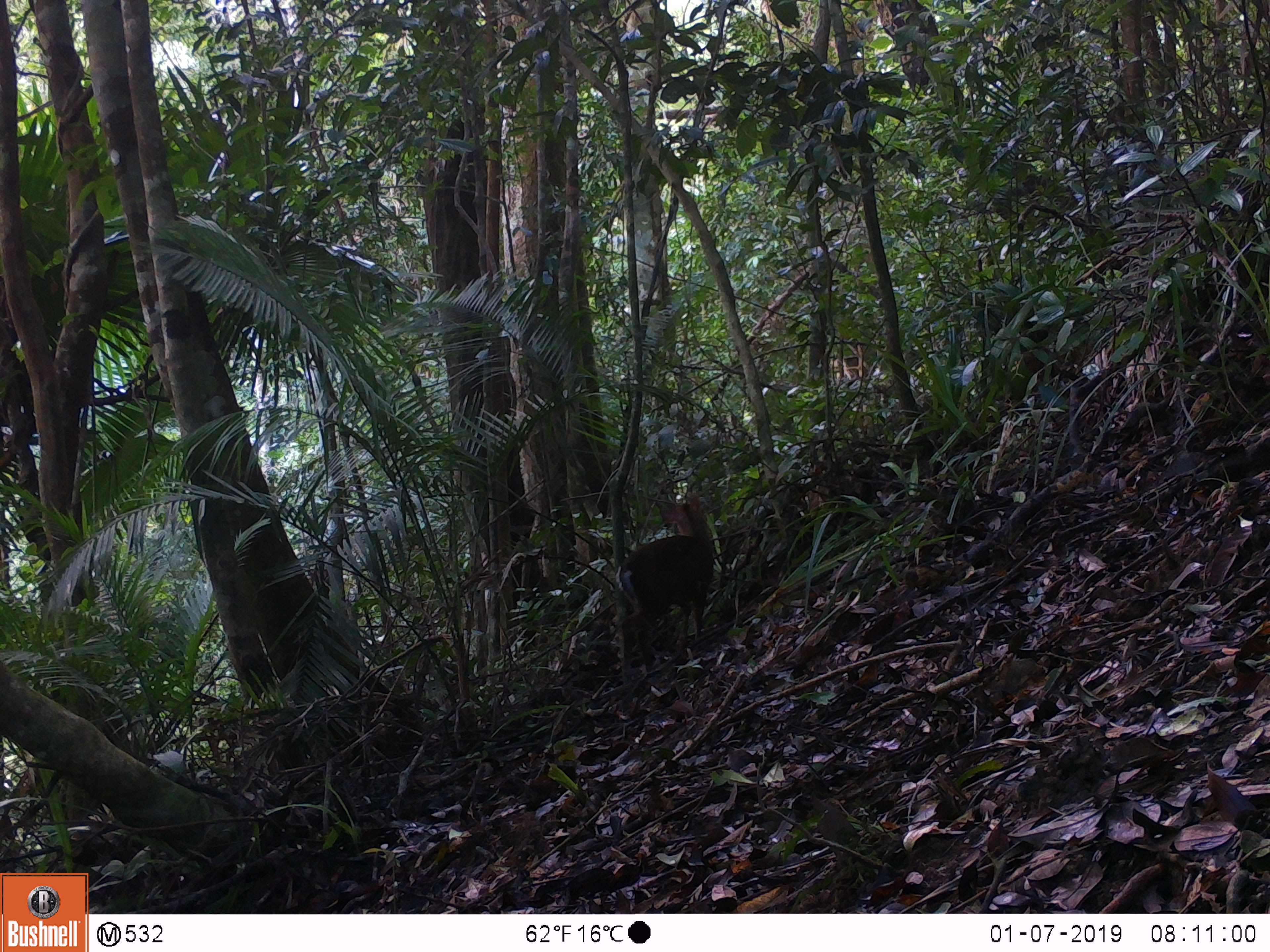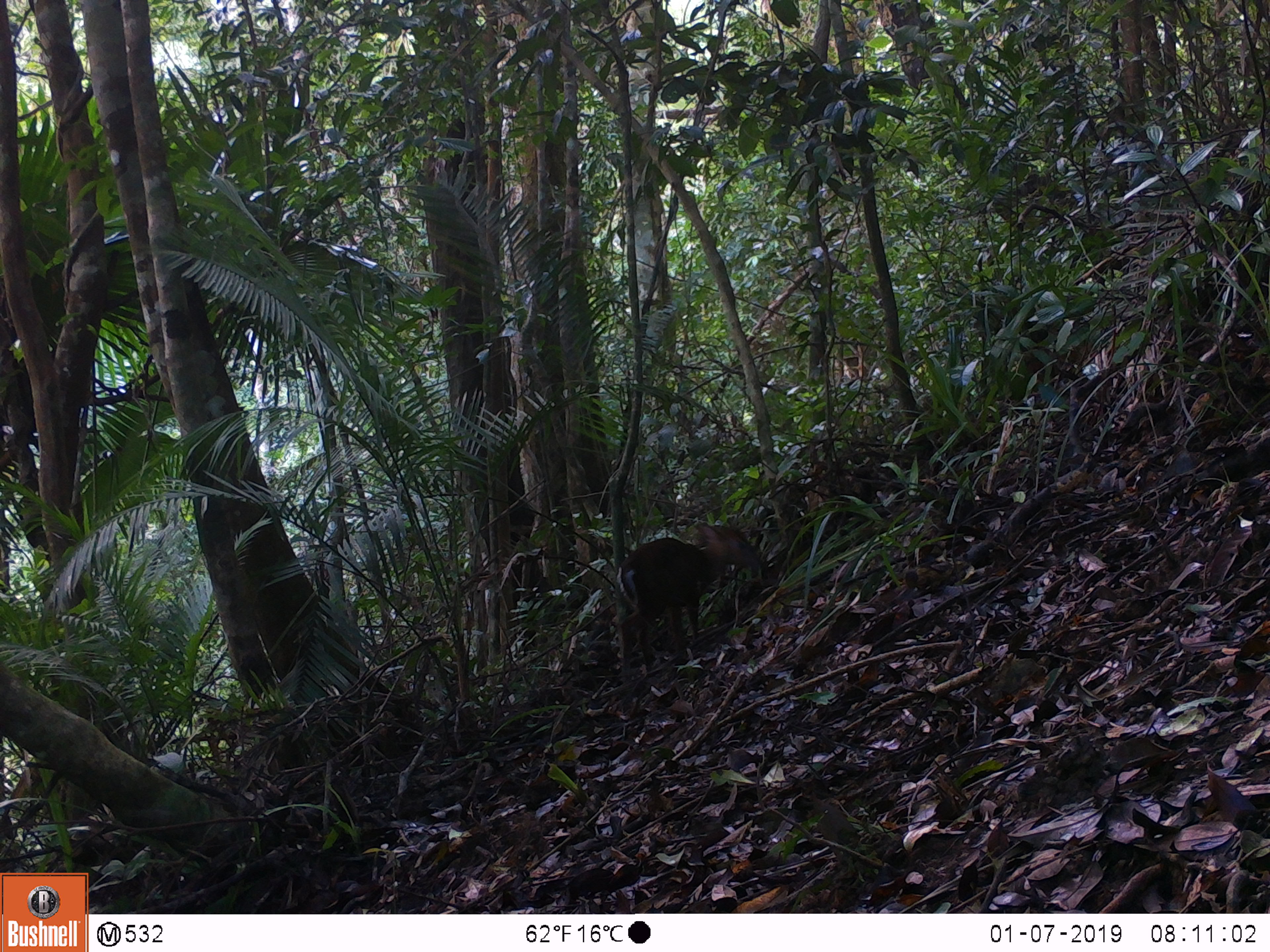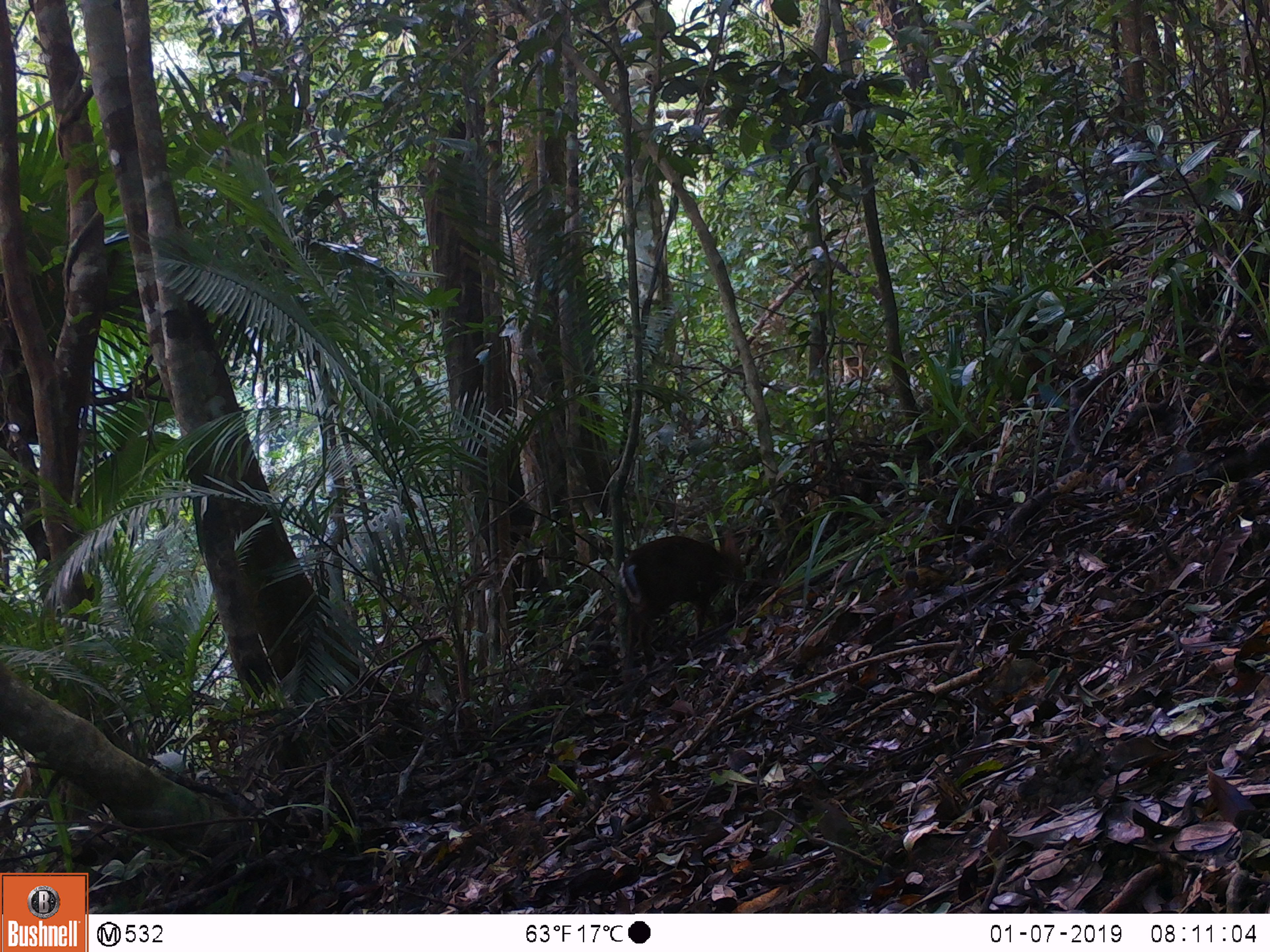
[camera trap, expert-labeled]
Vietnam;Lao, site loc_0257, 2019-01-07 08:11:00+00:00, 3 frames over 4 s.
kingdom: Animalia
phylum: Chordata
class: Mammalia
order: Artiodactyla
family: Cervidae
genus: Muntiacus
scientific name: Muntiacus rooseveltorum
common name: roosevelt's muntjac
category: roosevelts muntjac group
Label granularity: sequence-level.